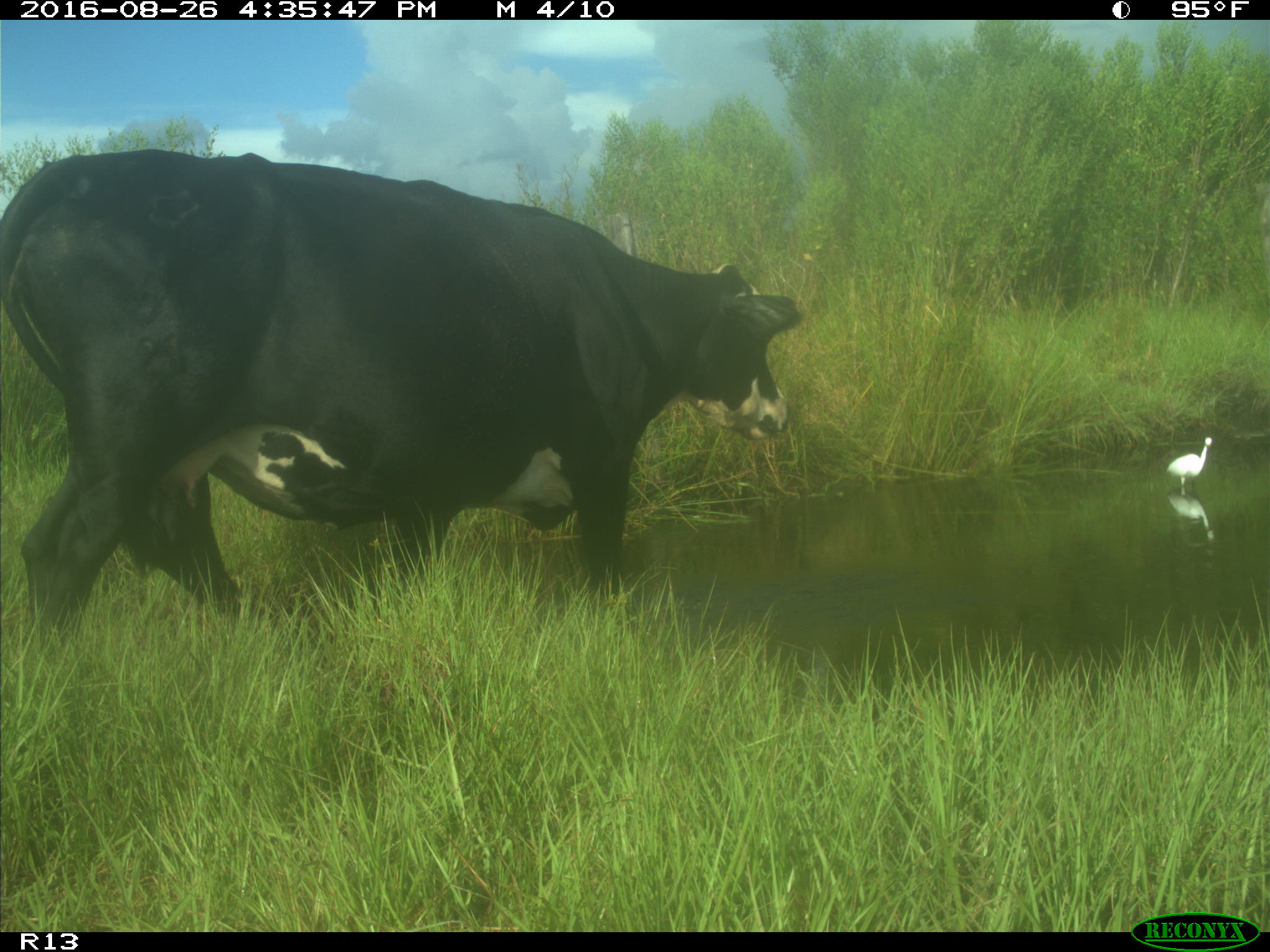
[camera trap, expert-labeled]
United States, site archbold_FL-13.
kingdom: Animalia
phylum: Chordata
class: Mammalia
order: Artiodactyla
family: Bovidae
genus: Bos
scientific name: Bos taurus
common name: domestic cow